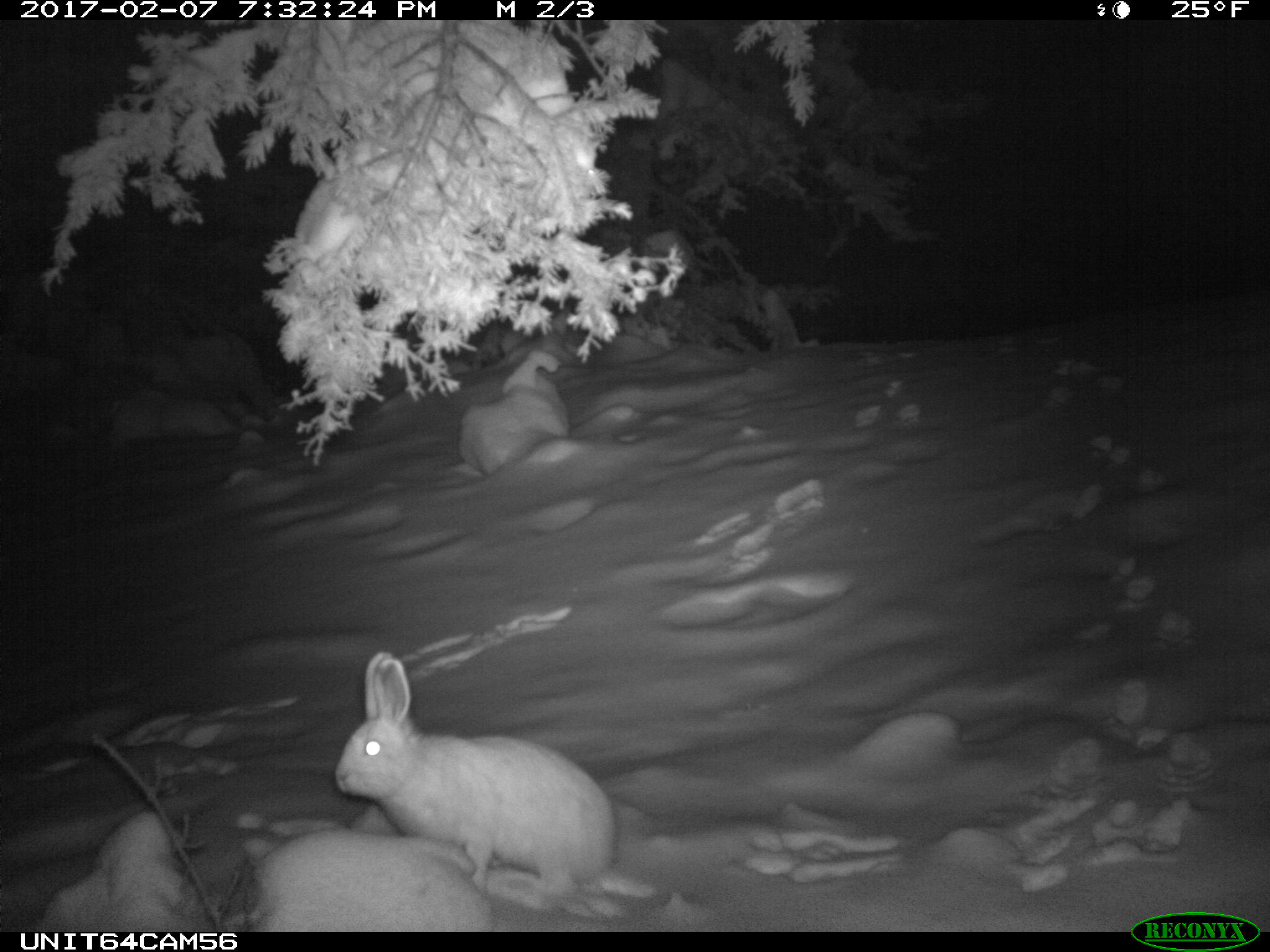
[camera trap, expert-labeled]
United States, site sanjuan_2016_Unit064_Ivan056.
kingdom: Animalia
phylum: Chordata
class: Mammalia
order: Lagomorpha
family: Leporidae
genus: Lepus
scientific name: Lepus americanus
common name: snowshoe hare